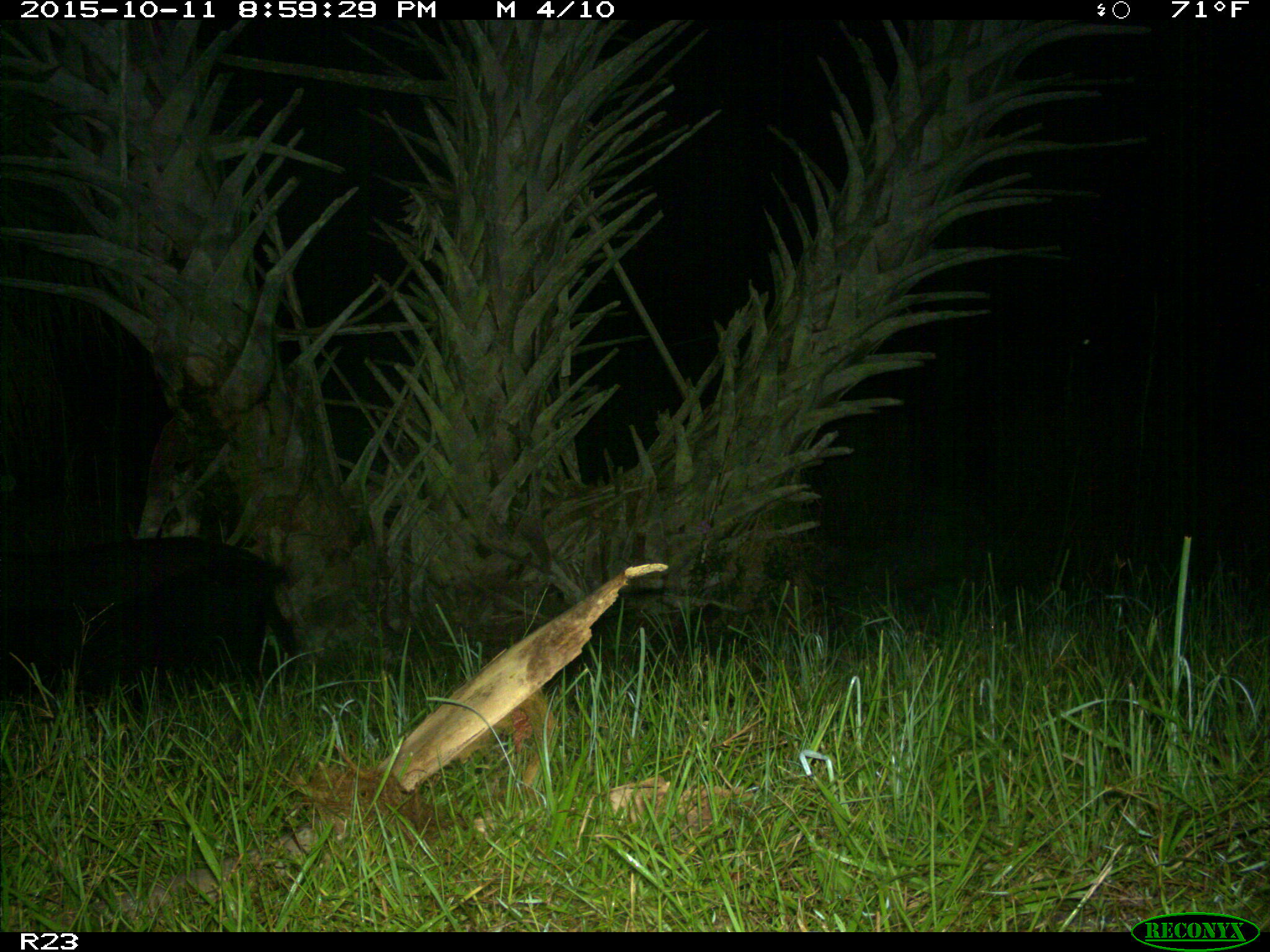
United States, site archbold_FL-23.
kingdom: Animalia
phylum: Chordata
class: Mammalia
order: Artiodactyla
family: Suidae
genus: Sus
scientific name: Sus scrofa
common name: wild boar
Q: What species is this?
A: Sus scrofa (wild boar).